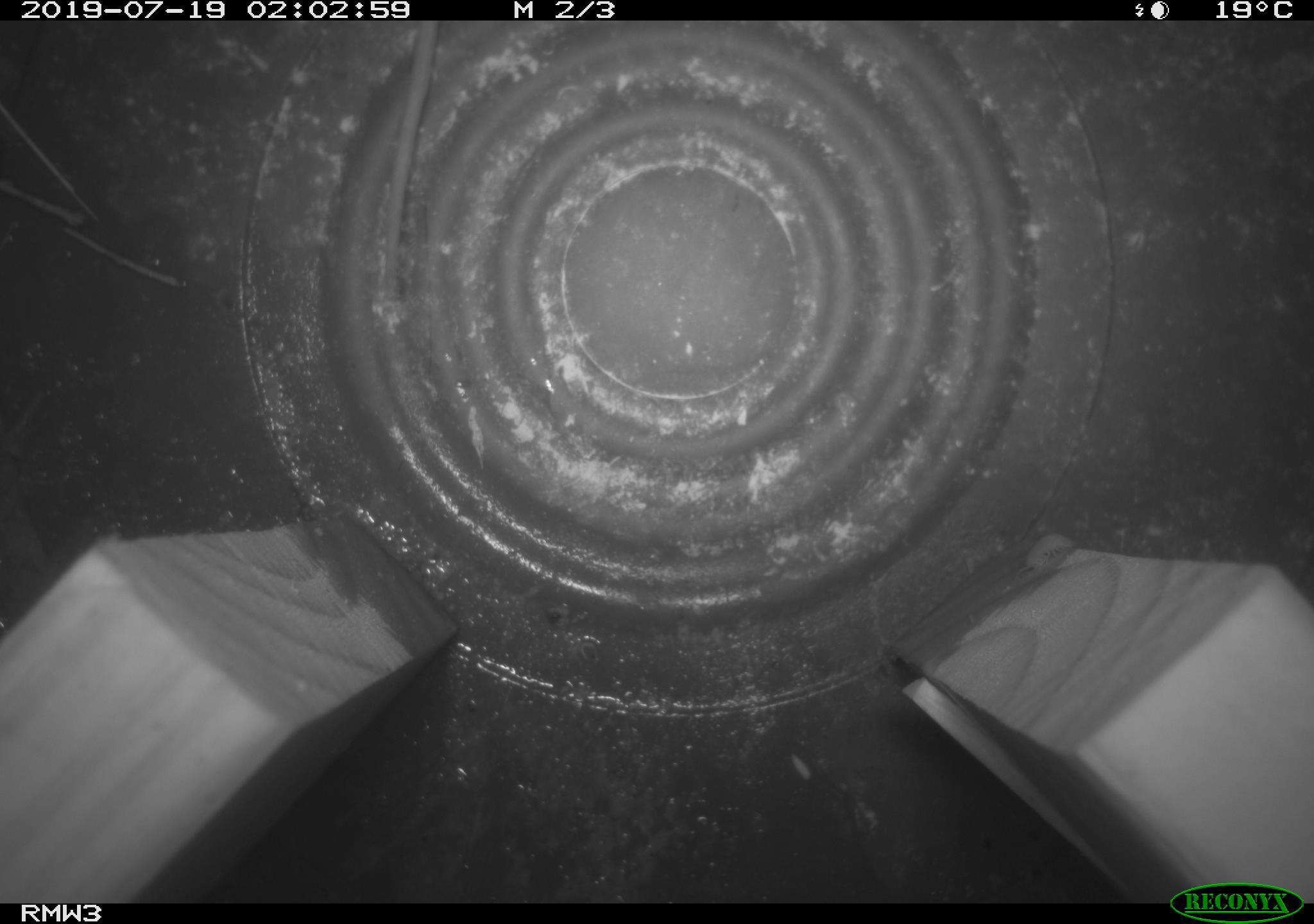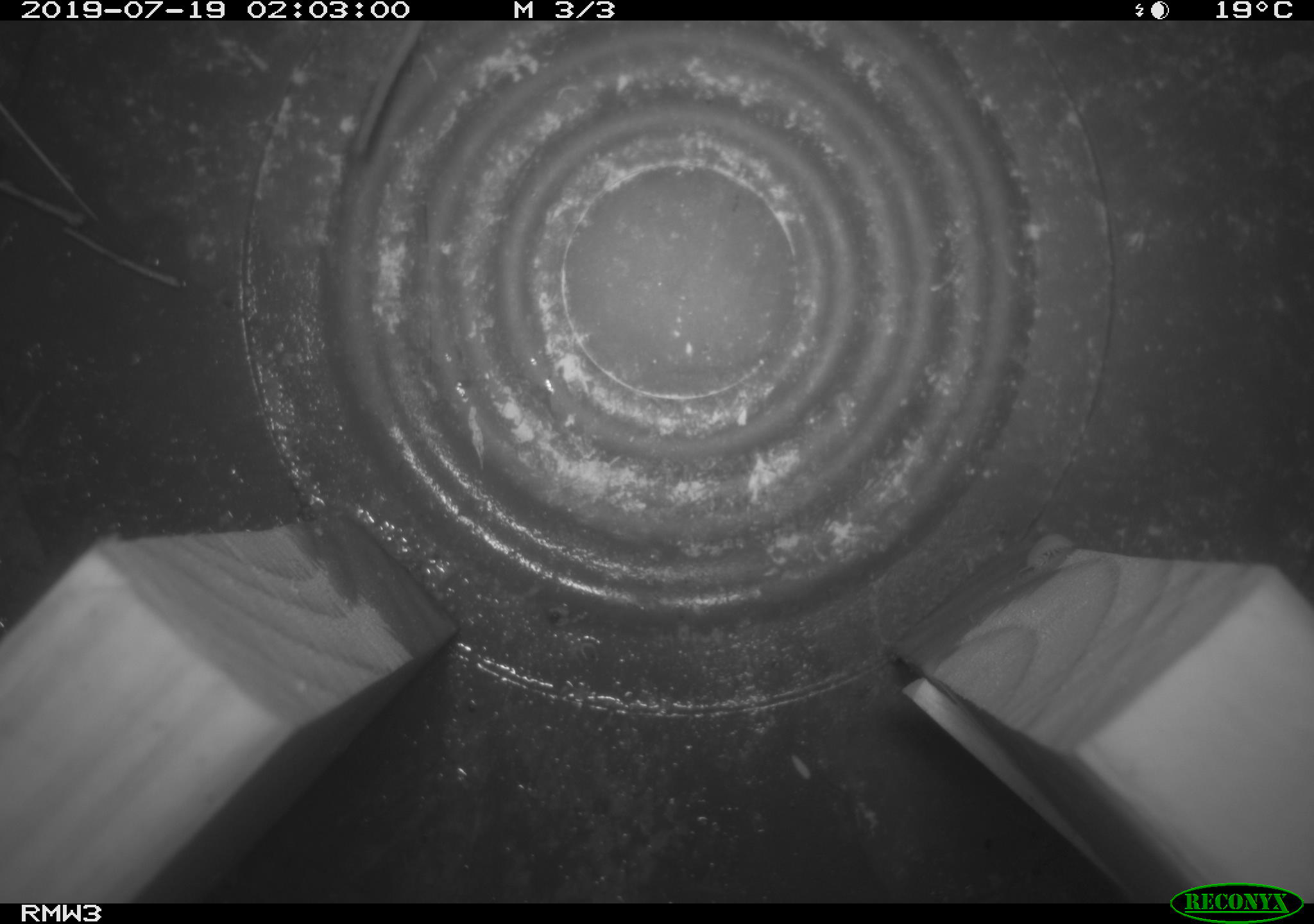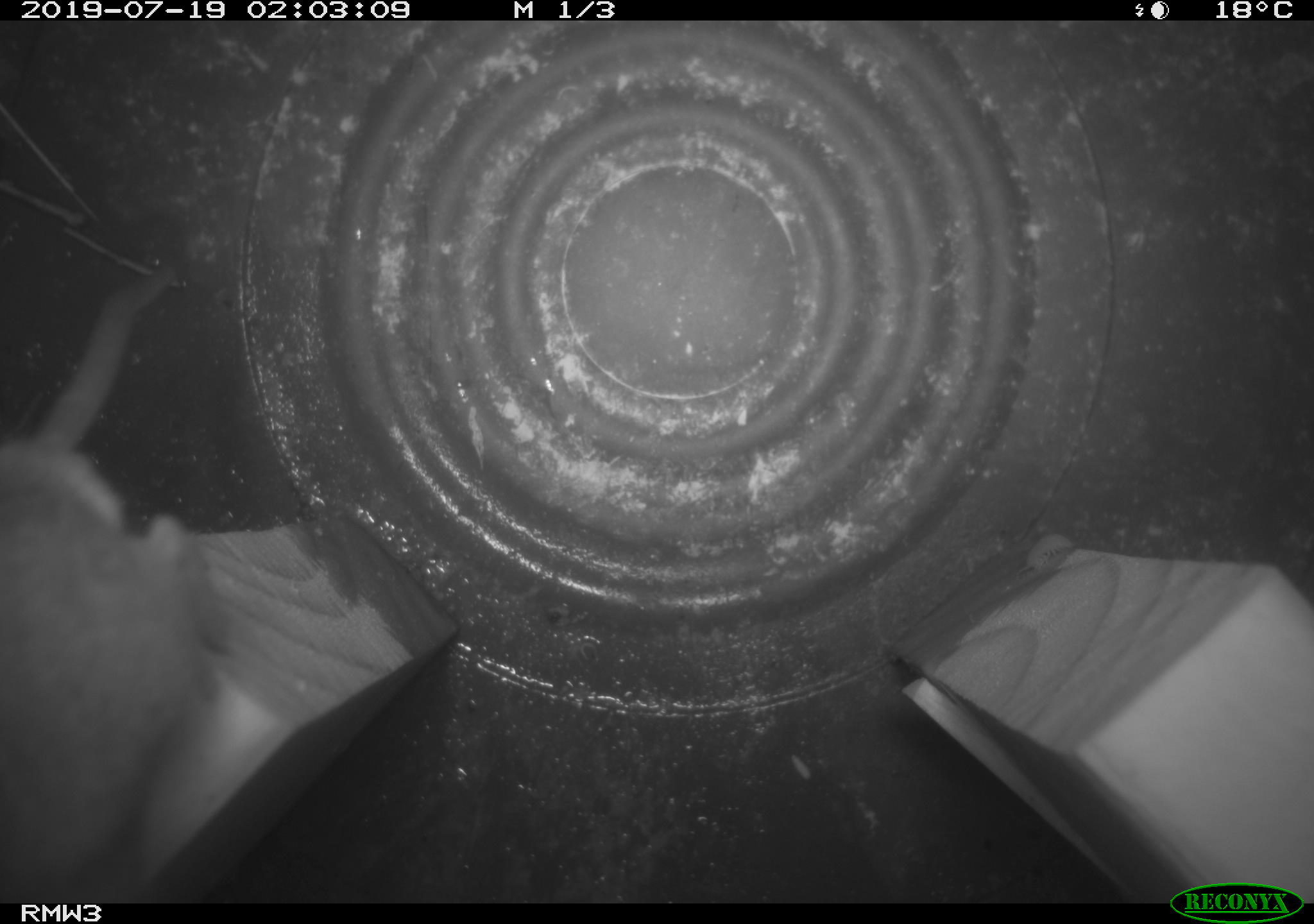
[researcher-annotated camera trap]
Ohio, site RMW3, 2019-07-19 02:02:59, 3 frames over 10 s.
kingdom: Animalia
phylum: Chordata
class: Mammalia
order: Rodentia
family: Cricetidae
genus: Peromyscus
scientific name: Peromyscus leucopus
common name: white-footed mouse